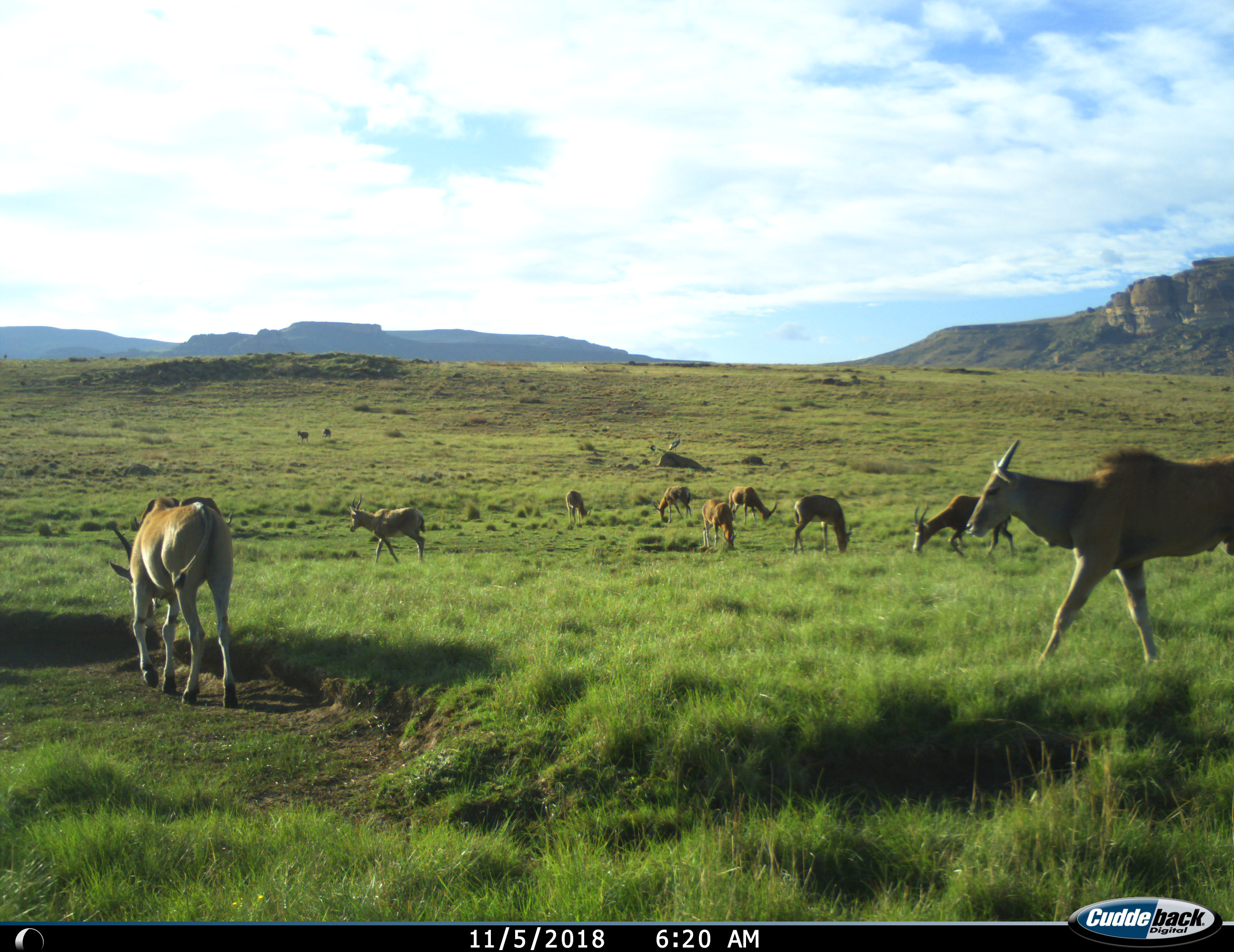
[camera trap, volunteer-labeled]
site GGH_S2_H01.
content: unidentified animal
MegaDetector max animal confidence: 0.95